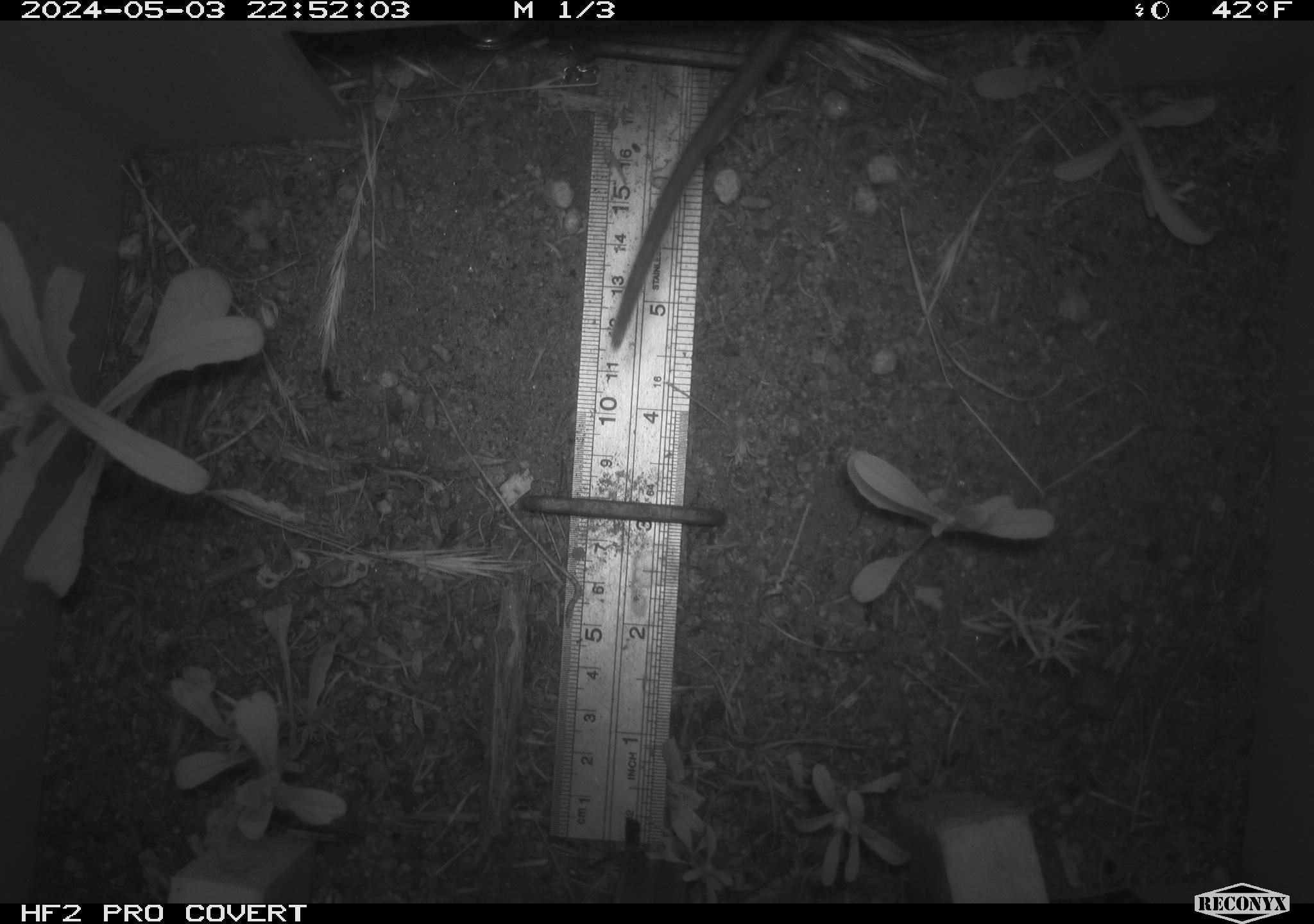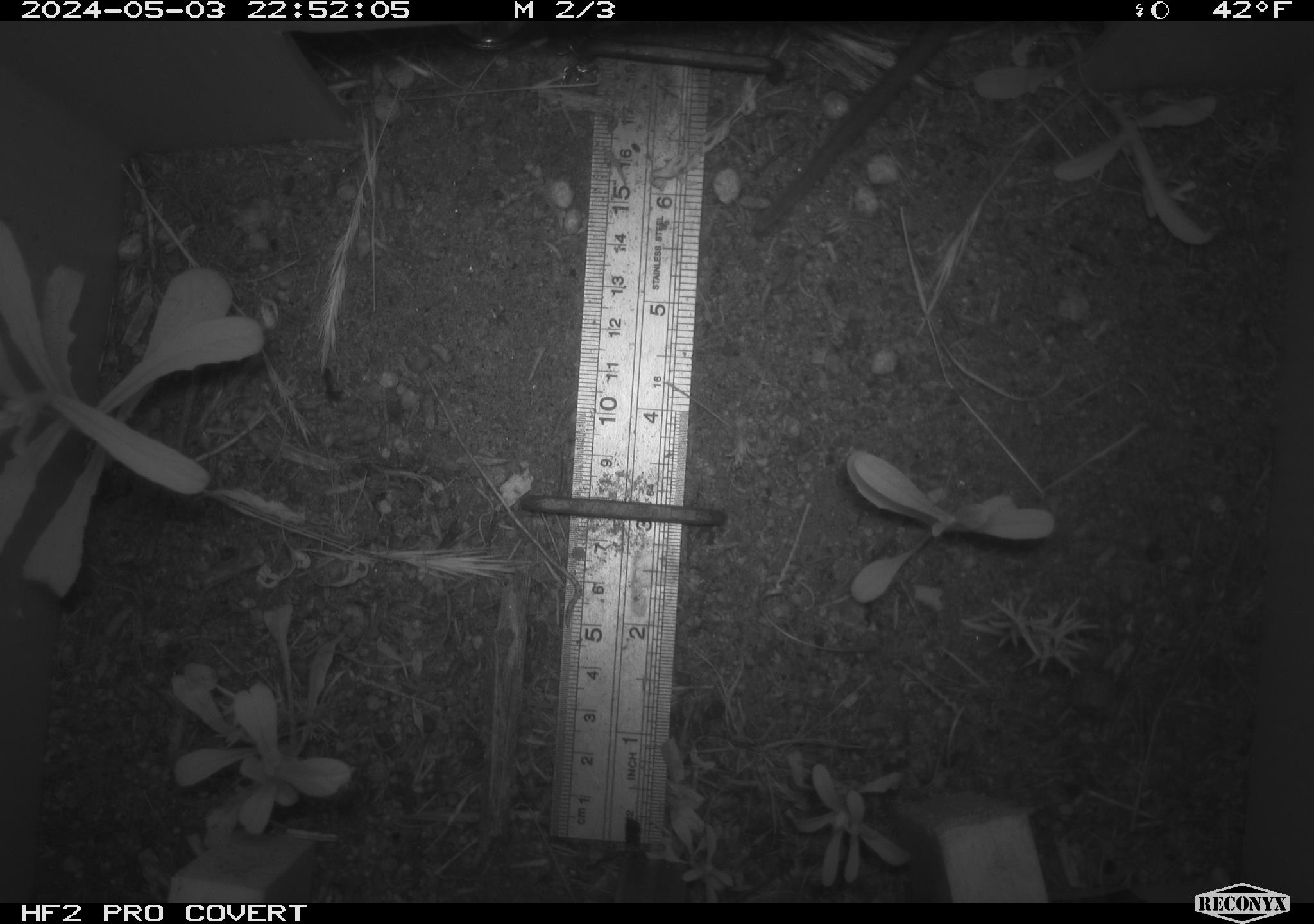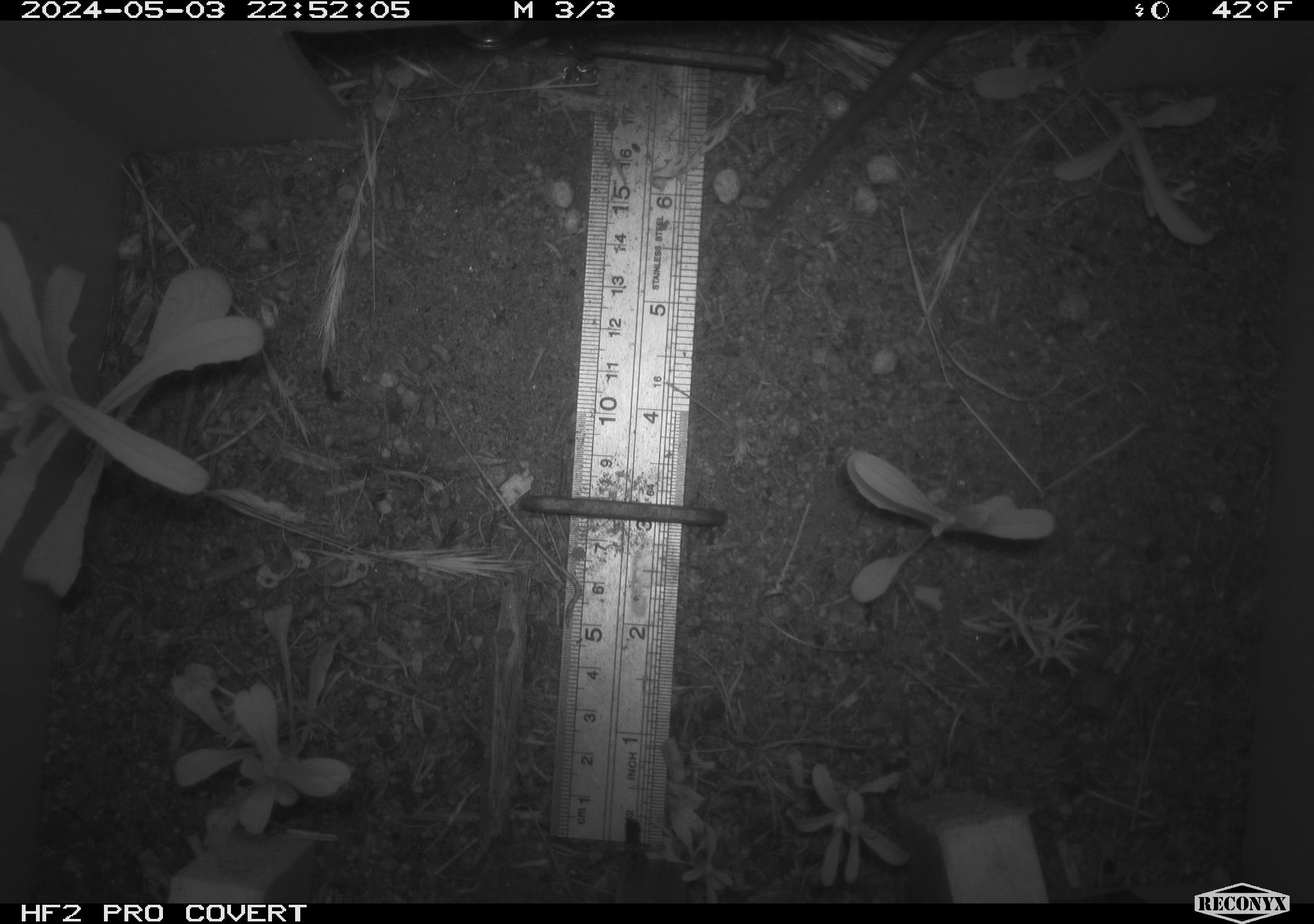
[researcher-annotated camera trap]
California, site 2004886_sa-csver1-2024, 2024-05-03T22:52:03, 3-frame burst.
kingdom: Animalia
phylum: Chordata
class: Mammalia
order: Rodentia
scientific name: Rodentia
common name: rodent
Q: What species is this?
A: Rodent (Rodentia).